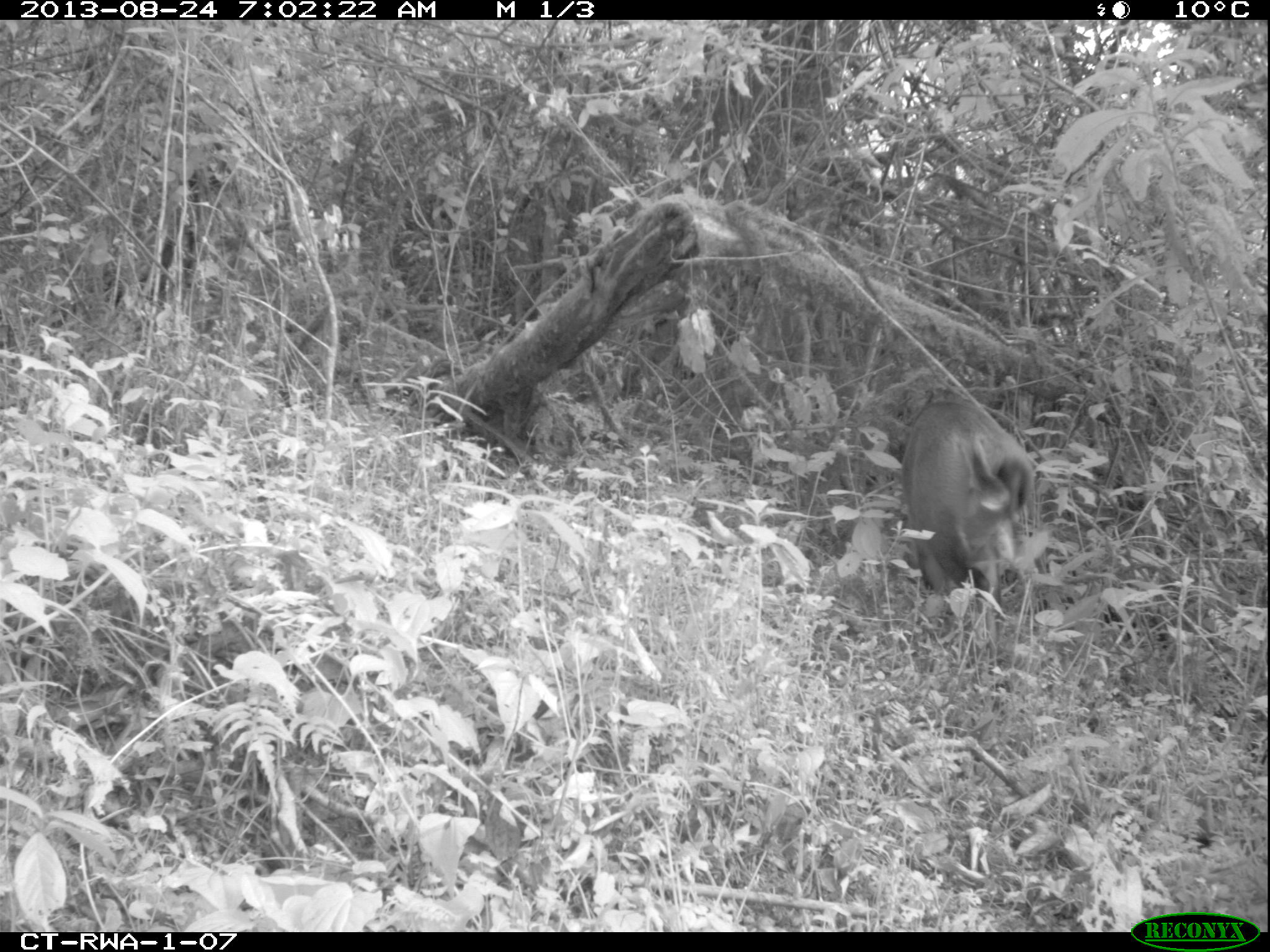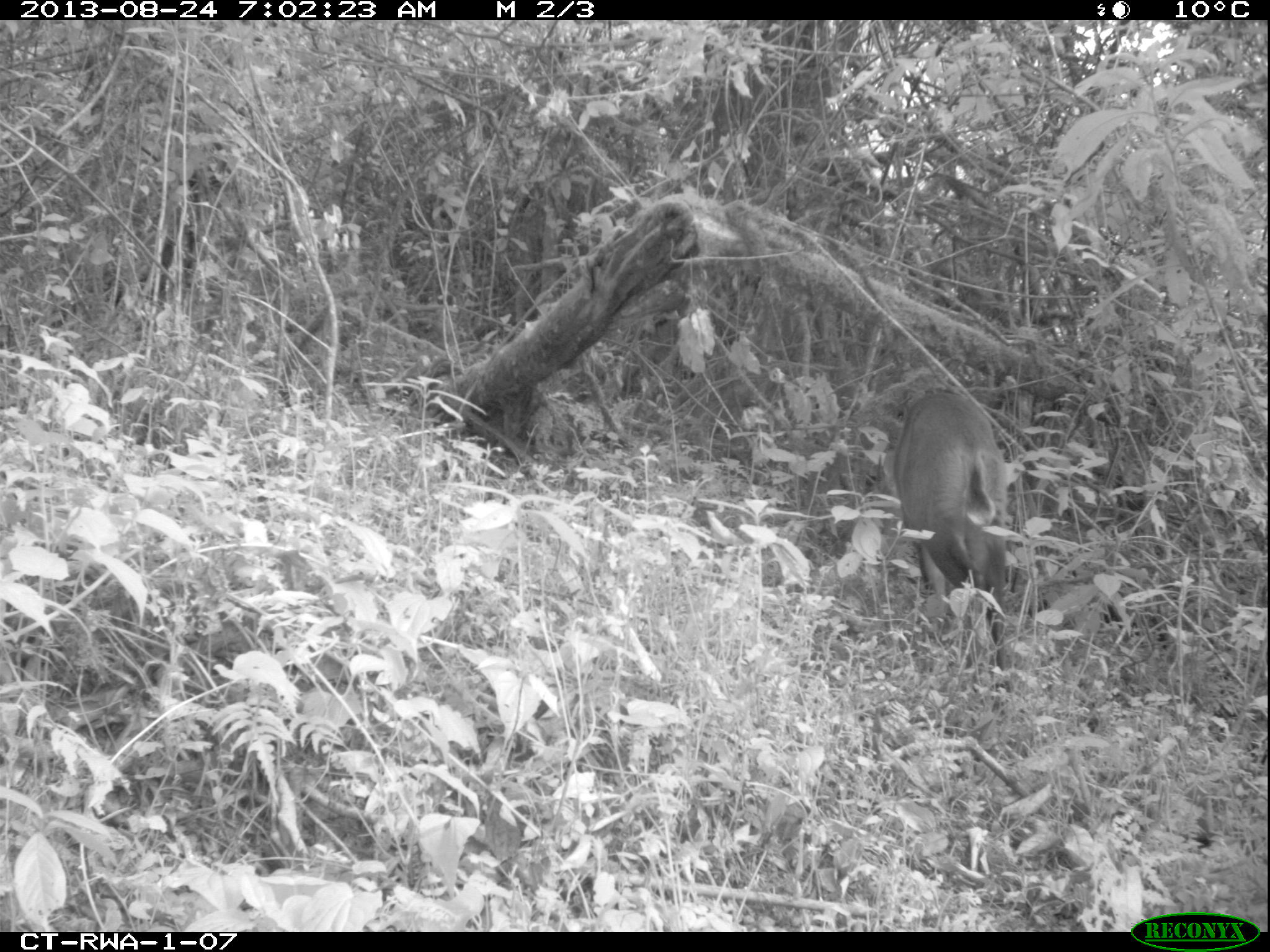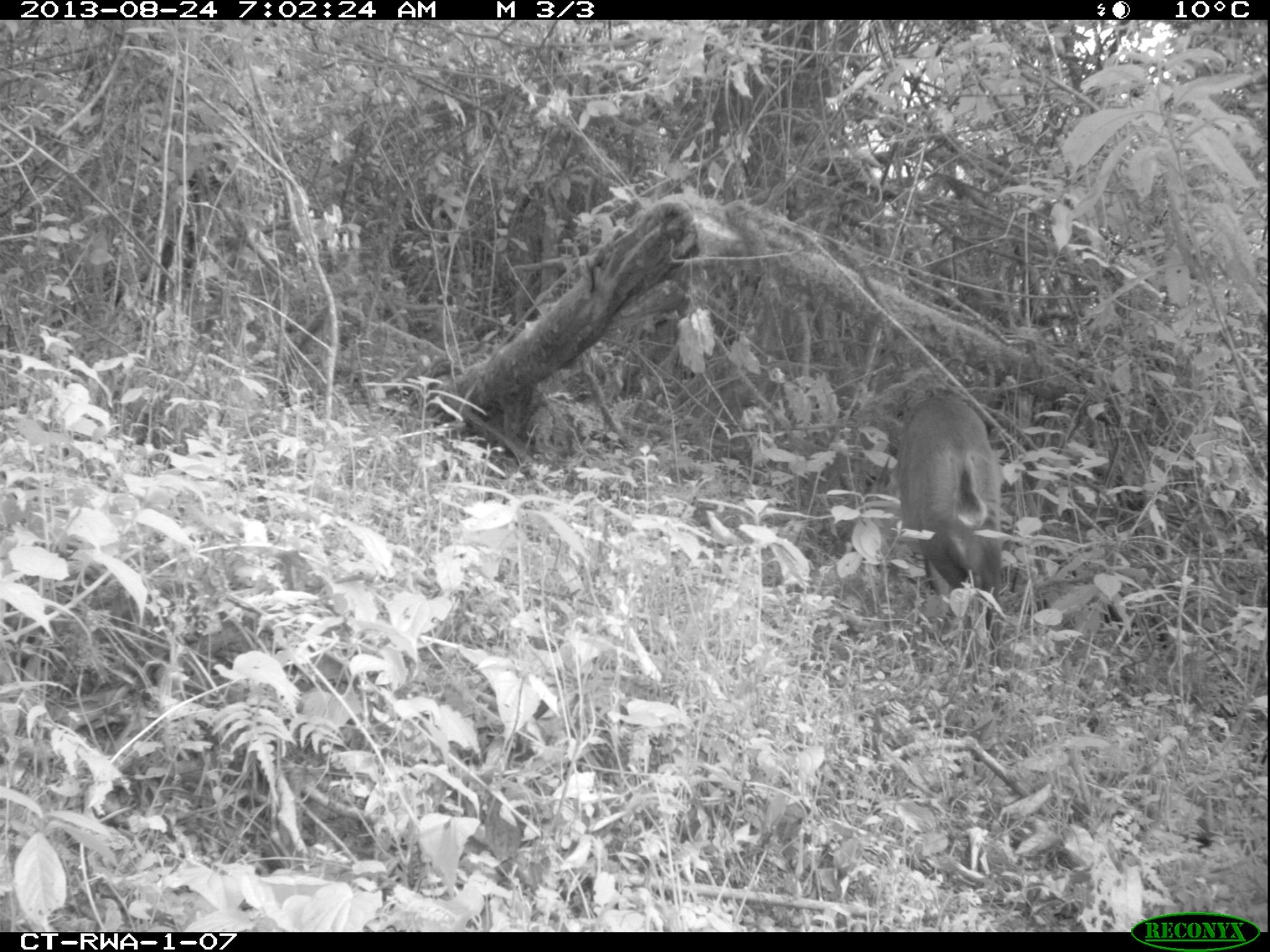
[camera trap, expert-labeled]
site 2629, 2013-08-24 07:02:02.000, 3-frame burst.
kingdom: Animalia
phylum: Chordata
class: Mammalia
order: Artiodactyla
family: Bovidae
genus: Cephalophus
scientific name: Cephalophus nigrifrons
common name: black-fronted duiker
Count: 1.